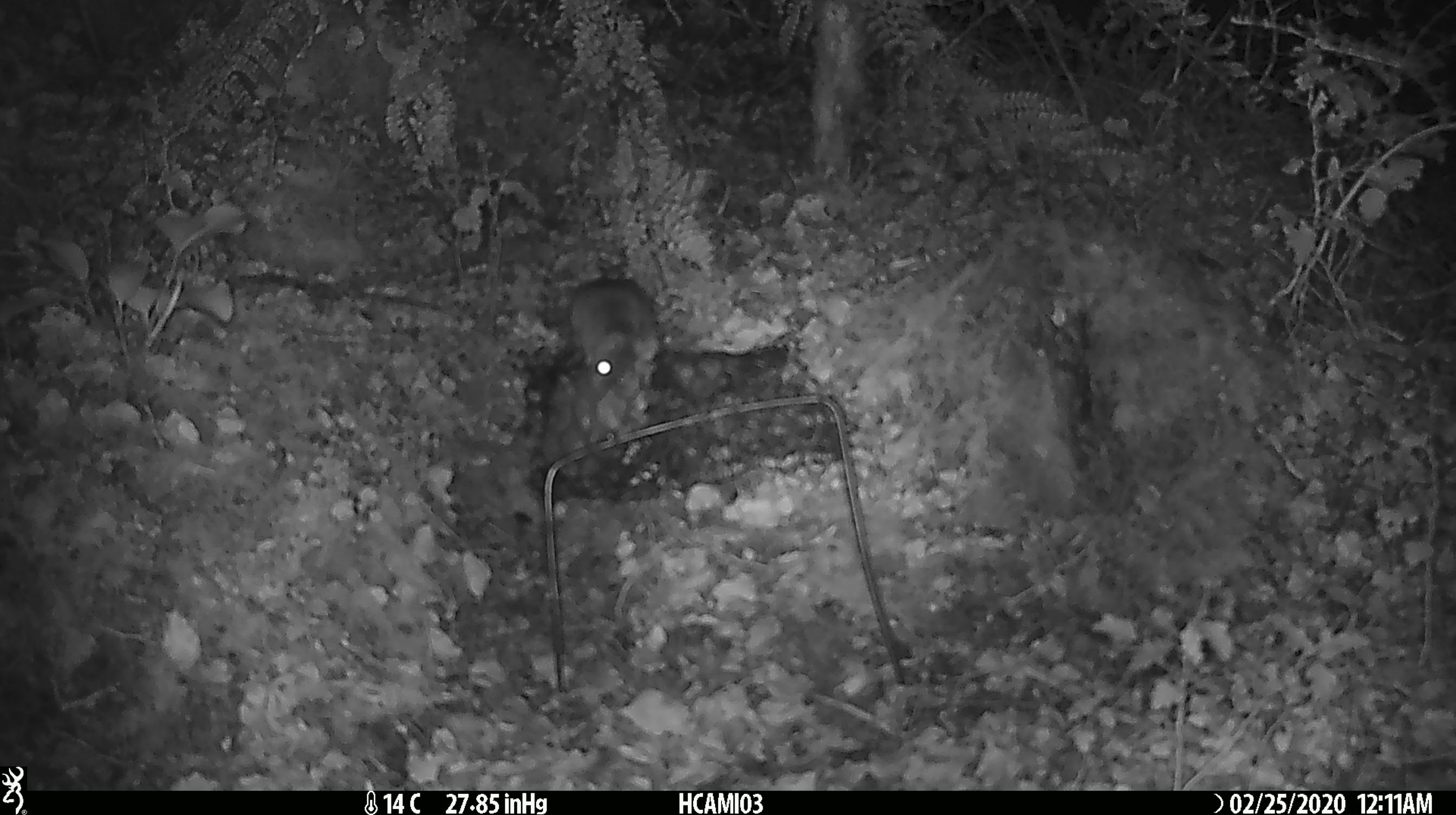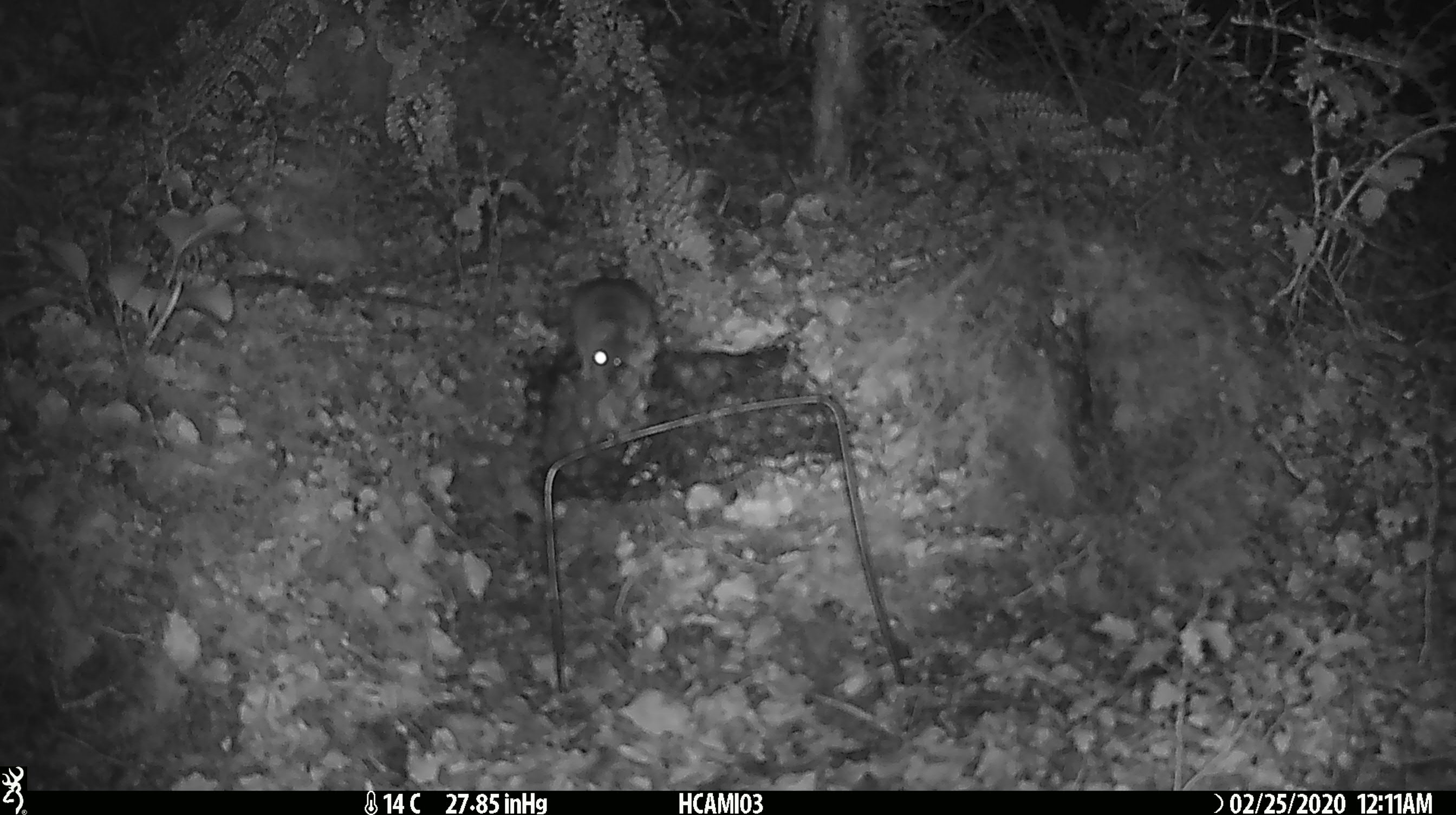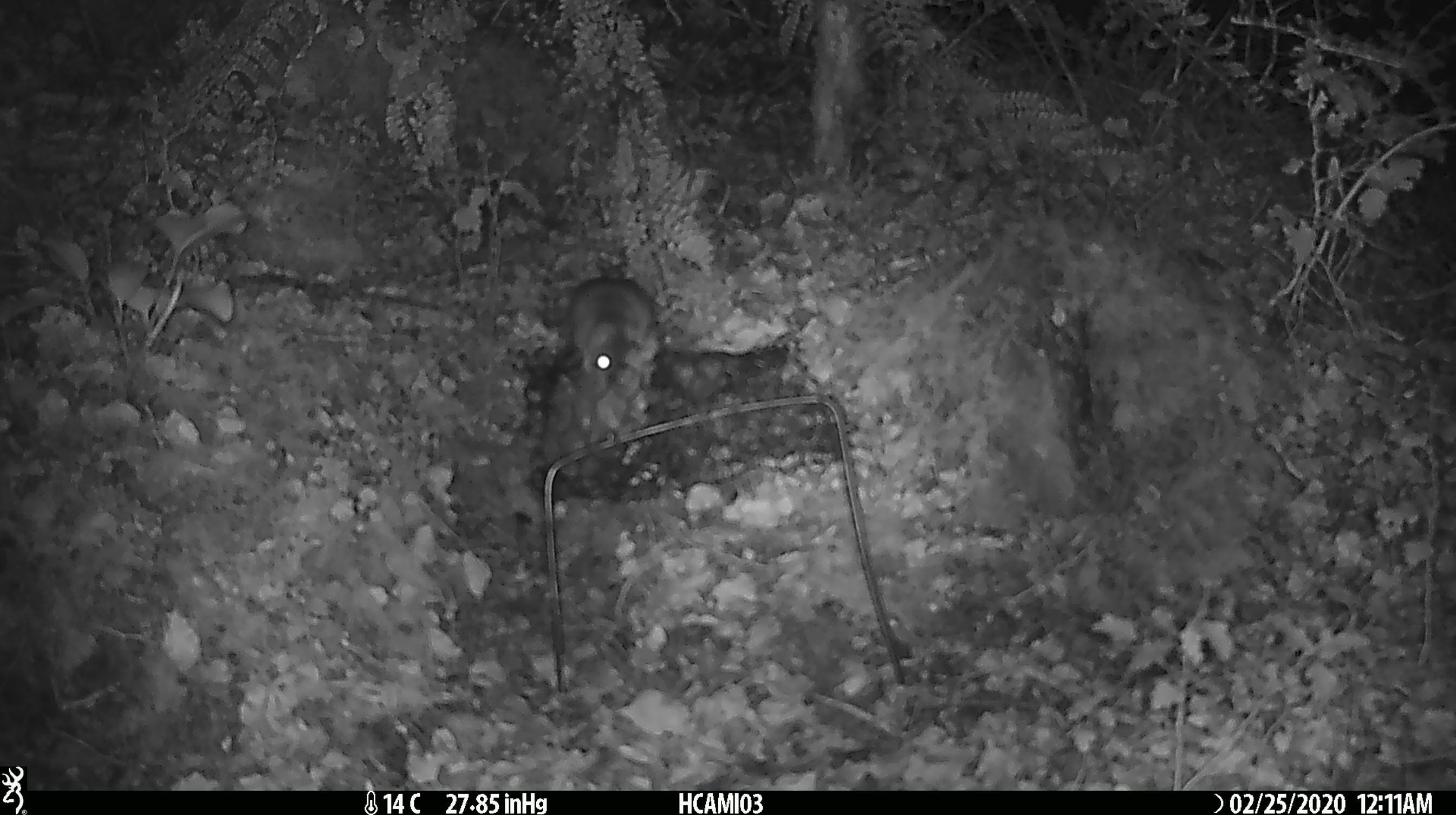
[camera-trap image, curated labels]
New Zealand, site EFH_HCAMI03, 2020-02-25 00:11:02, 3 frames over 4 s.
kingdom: Animalia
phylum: Chordata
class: Mammalia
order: Rodentia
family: Muridae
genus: Mus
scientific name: Mus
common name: mouse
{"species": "mouse (Mus)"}